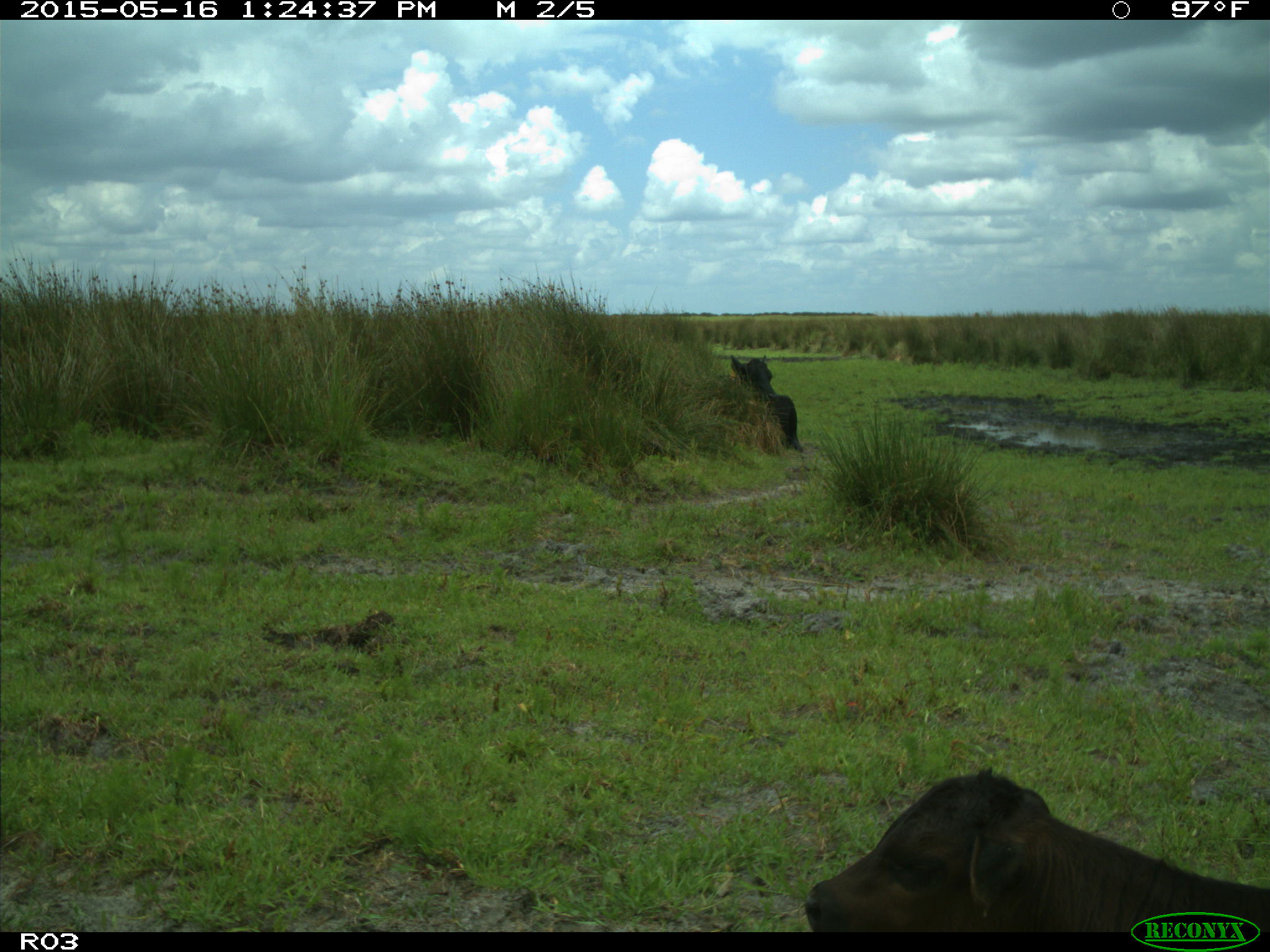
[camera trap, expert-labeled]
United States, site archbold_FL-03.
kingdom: Animalia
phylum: Chordata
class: Mammalia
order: Artiodactyla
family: Bovidae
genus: Bos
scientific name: Bos taurus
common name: domestic cow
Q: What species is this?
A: Bos taurus (domestic cow).